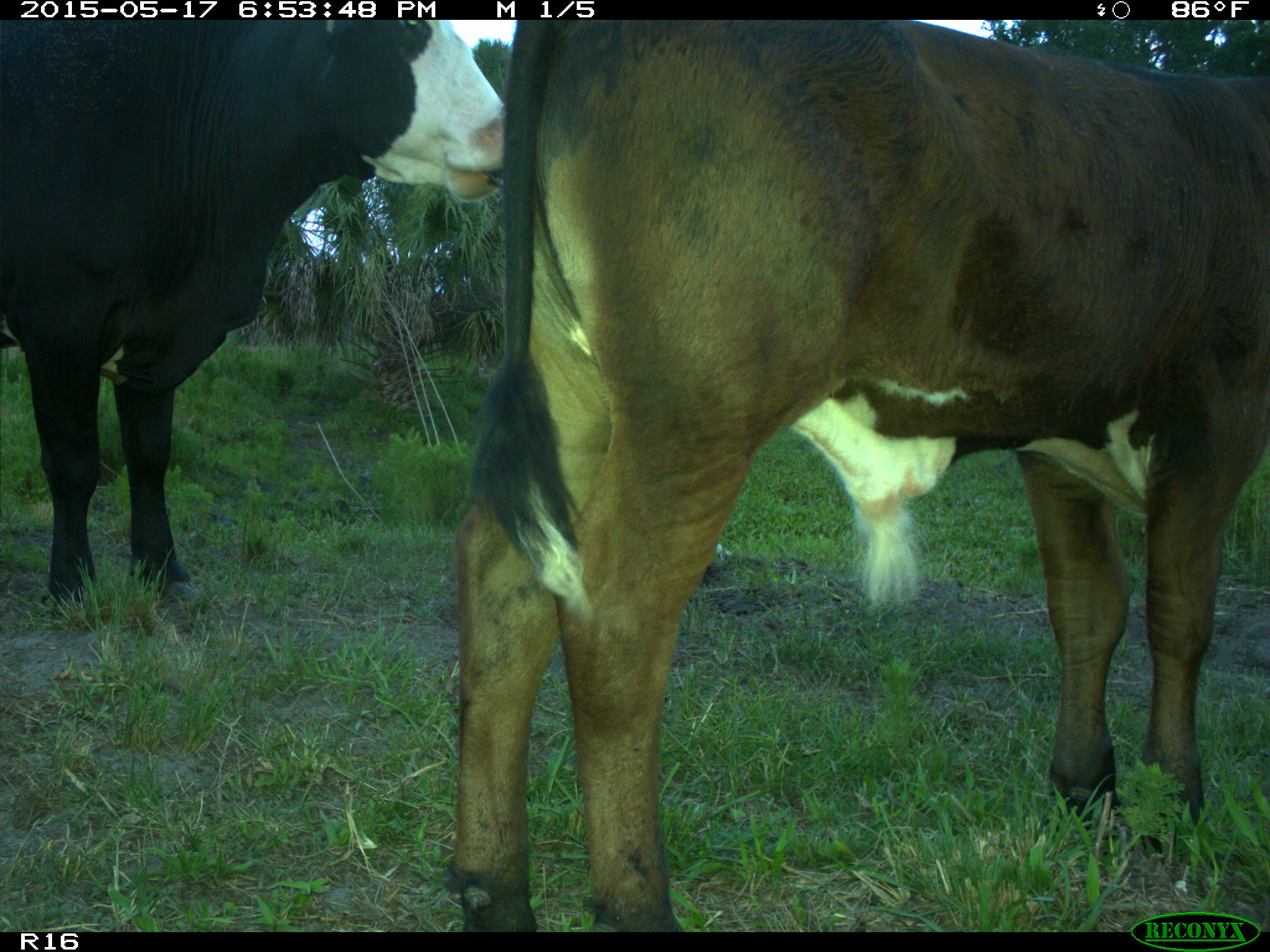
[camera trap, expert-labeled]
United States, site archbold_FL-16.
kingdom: Animalia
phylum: Chordata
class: Mammalia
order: Artiodactyla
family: Bovidae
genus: Bos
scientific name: Bos taurus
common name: domestic cow